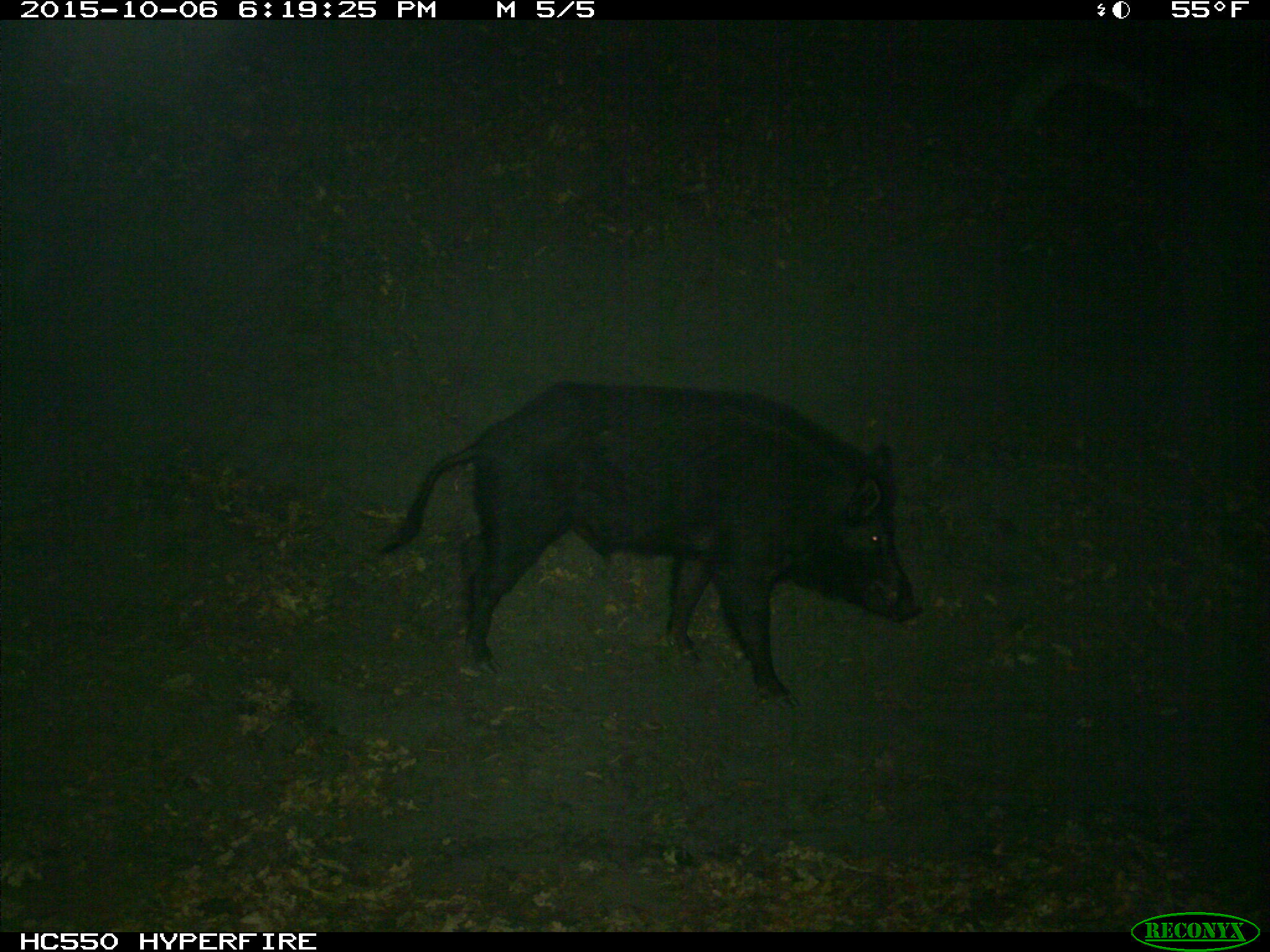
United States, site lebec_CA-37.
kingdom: Animalia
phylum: Chordata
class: Mammalia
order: Artiodactyla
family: Suidae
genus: Sus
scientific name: Sus scrofa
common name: wild boar